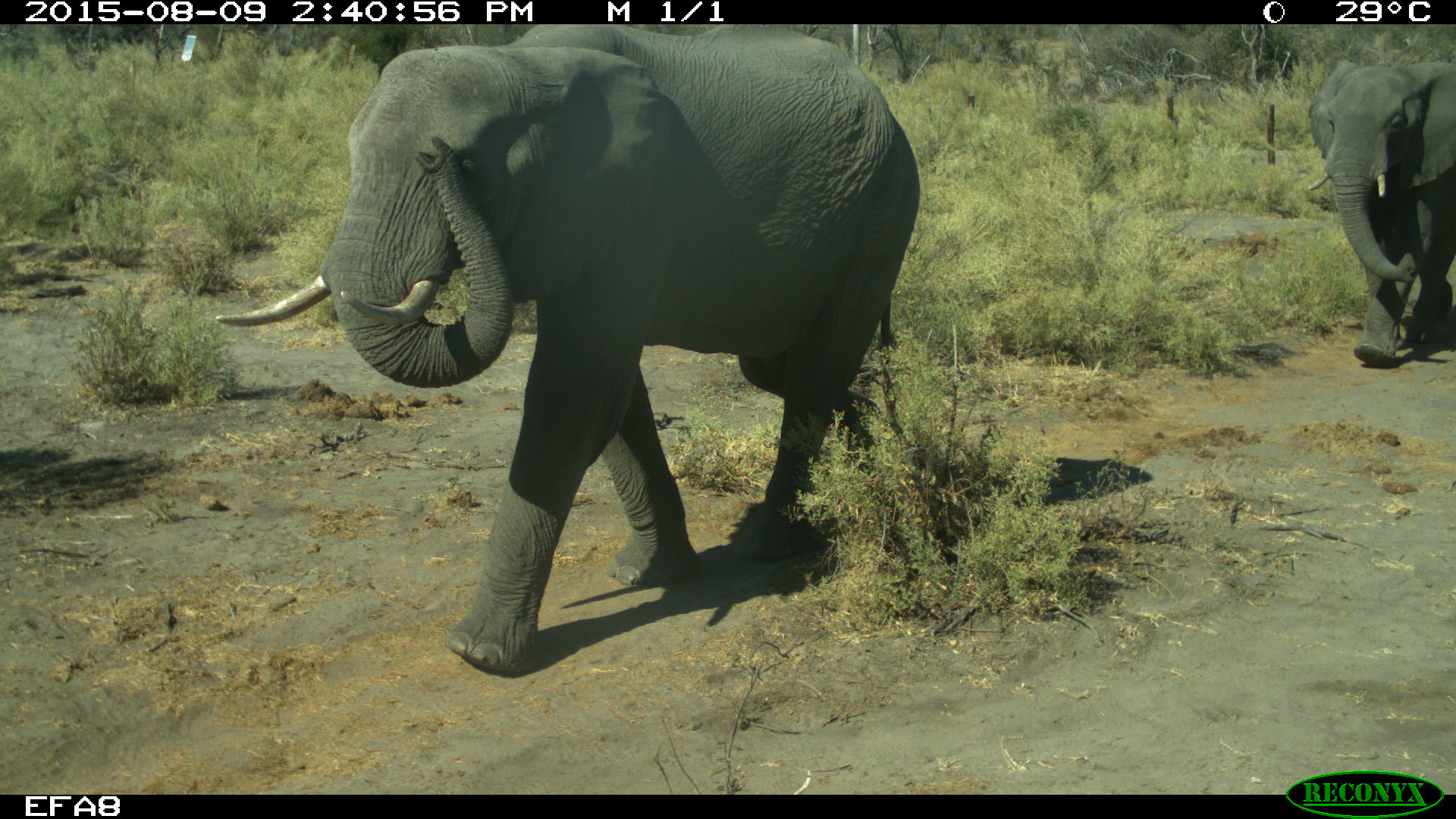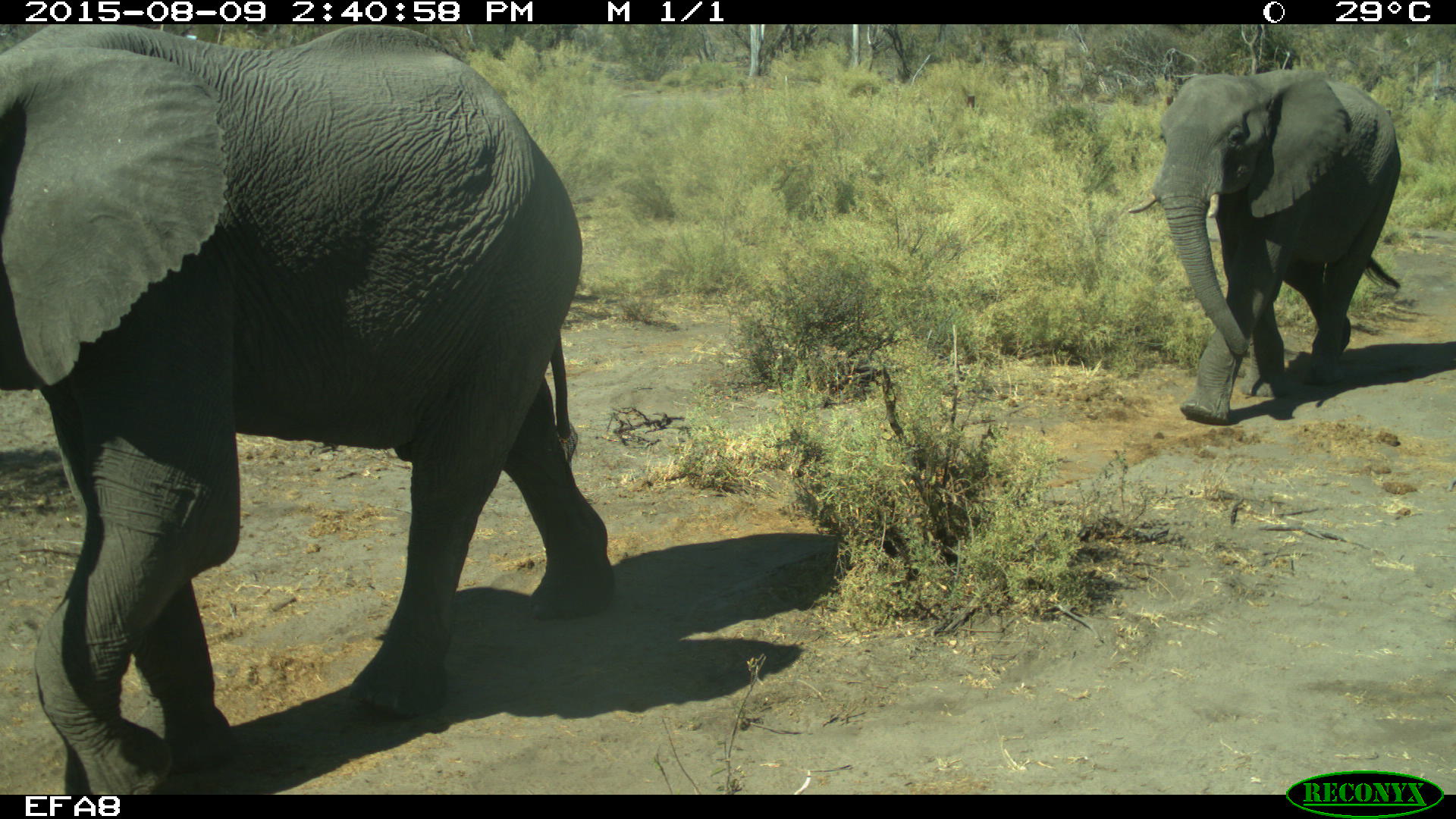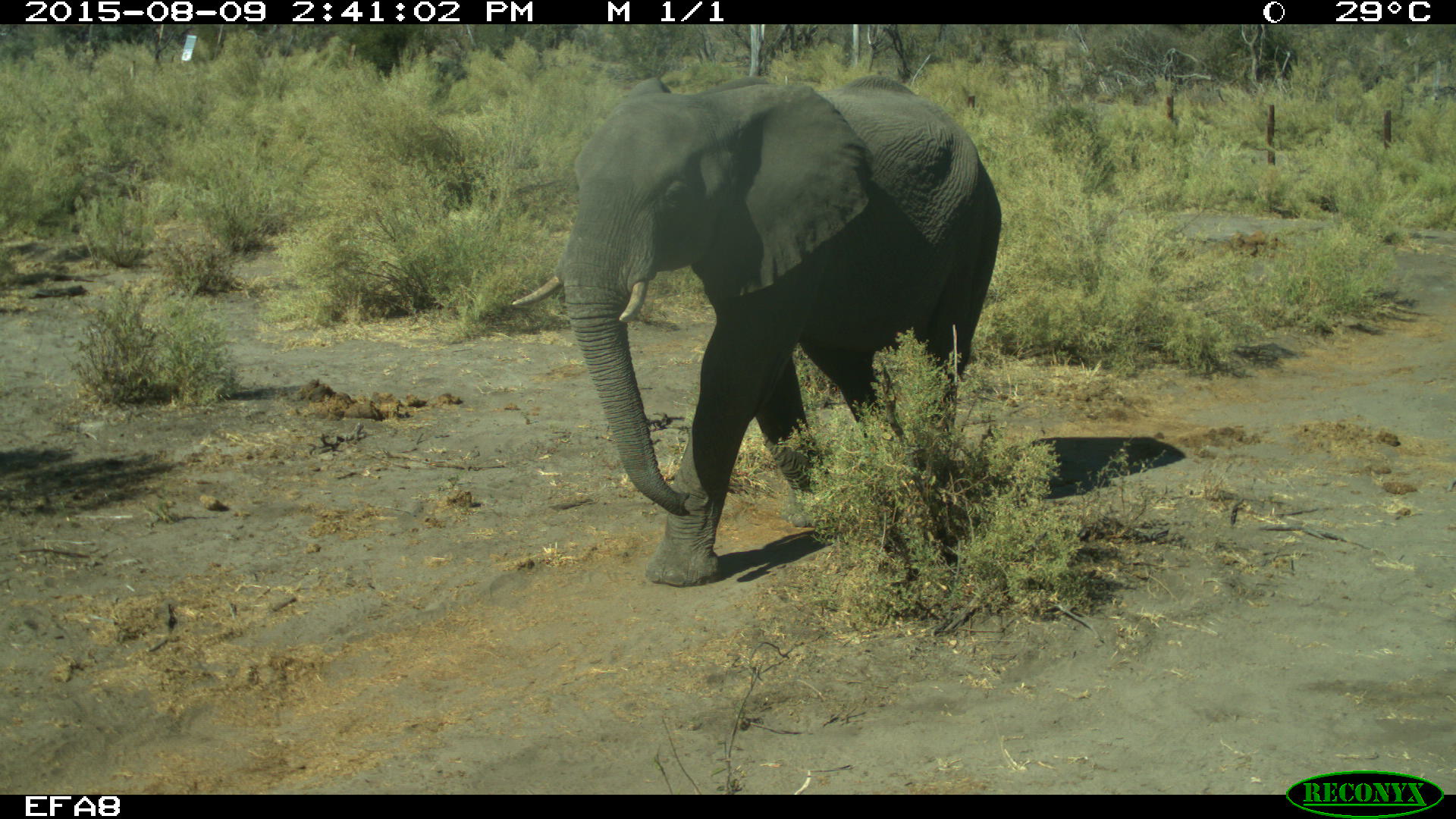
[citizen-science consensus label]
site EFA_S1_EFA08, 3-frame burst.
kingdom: Animalia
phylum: Chordata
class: Mammalia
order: Proboscidea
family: Elephantidae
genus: Loxodonta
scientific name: Loxodonta africana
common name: african bush elephant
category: elephant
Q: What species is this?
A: Elephant (african bush elephant) (Loxodonta africana).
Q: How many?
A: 2.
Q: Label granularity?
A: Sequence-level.